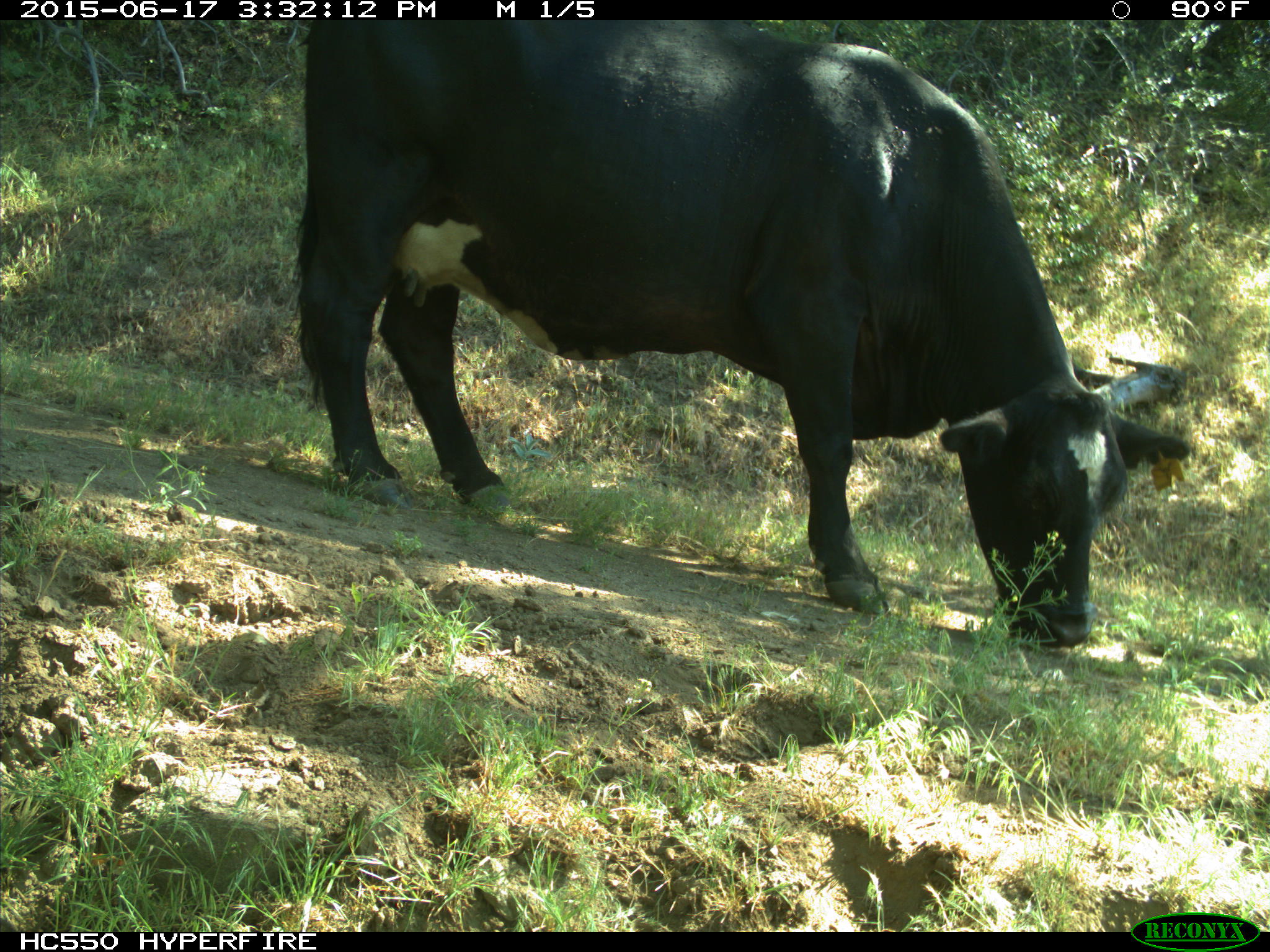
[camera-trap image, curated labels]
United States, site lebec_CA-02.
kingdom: Animalia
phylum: Chordata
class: Mammalia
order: Artiodactyla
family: Bovidae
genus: Bos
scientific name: Bos taurus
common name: domestic cow